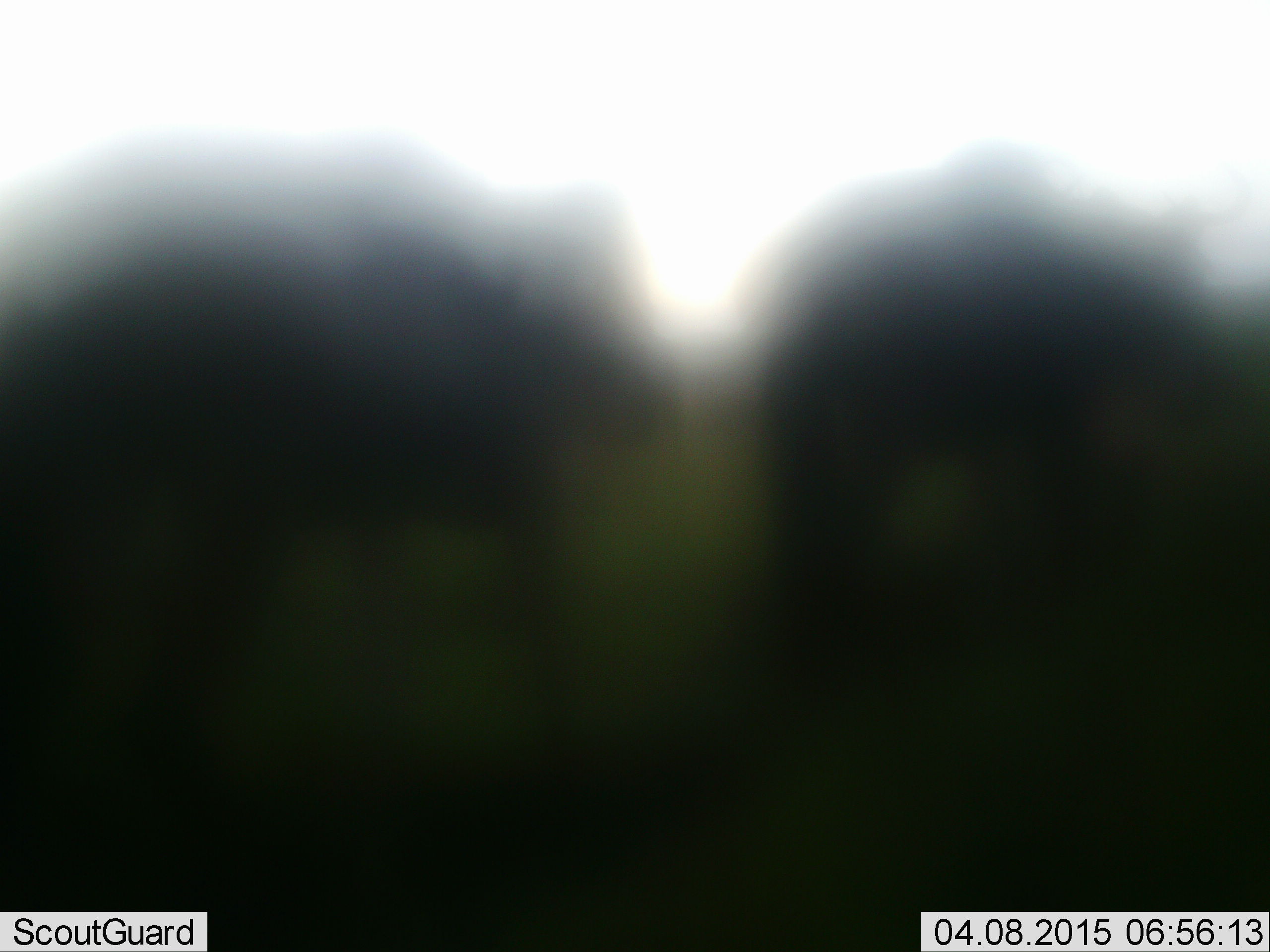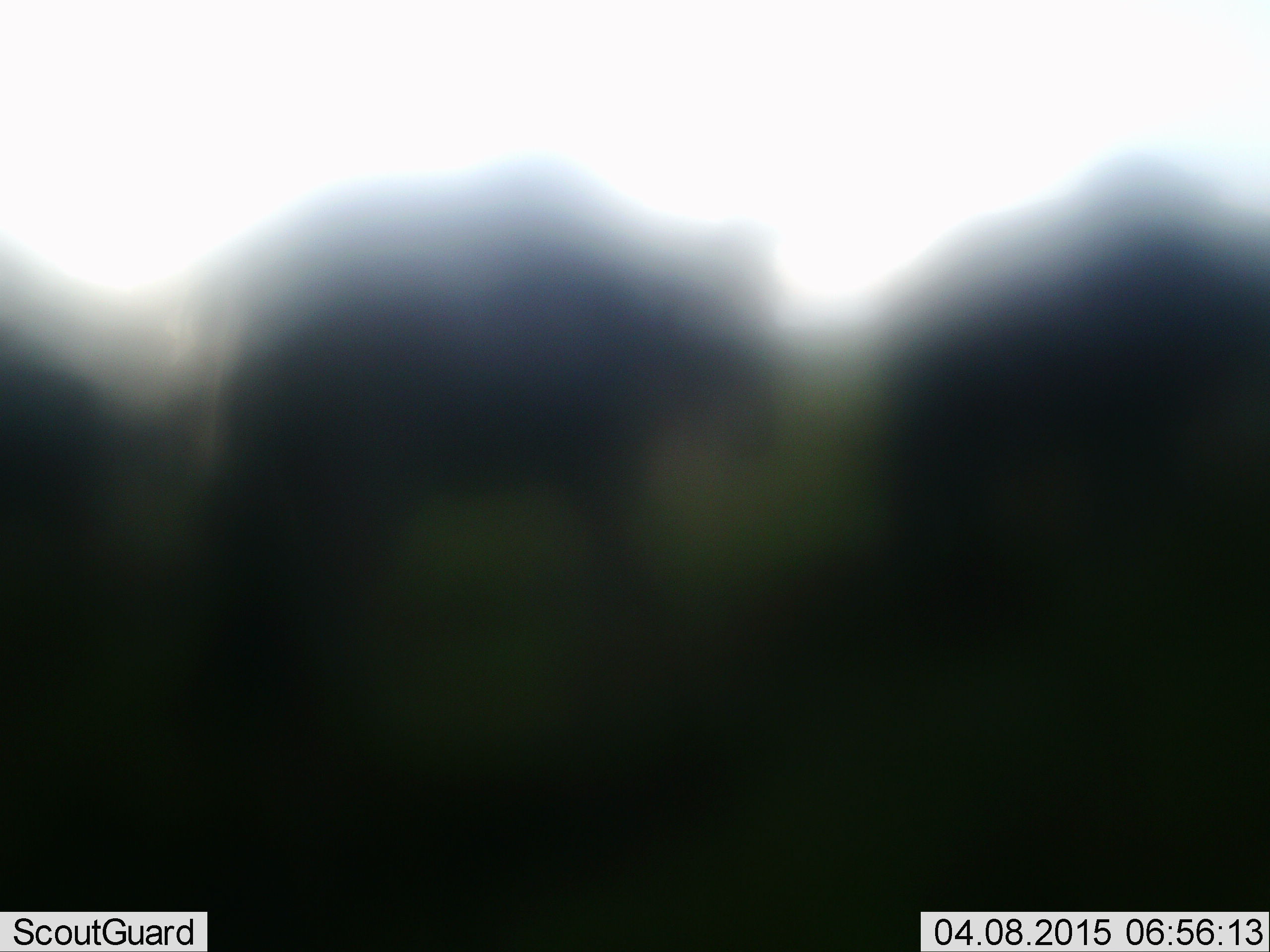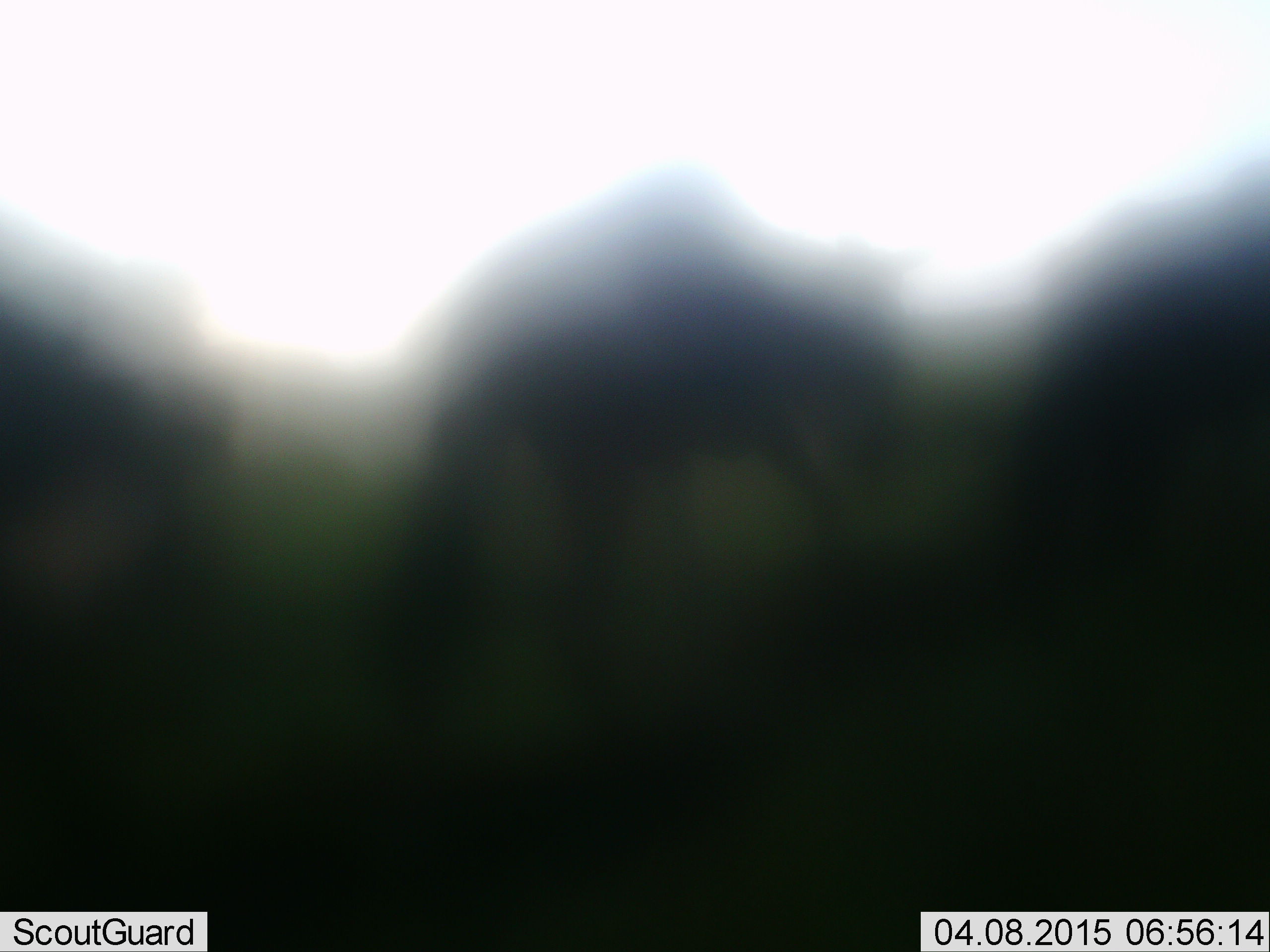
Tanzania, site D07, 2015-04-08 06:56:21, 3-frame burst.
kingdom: Animalia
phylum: Chordata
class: Mammalia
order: Artiodactyla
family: Bovidae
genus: Connochaetes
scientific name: Connochaetes taurinus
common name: blue wildebeest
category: wildebeest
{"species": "wildebeest (blue wildebeest) (Connochaetes taurinus)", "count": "3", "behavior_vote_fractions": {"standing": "11%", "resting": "0%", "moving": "89%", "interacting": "0%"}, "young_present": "0%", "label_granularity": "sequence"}